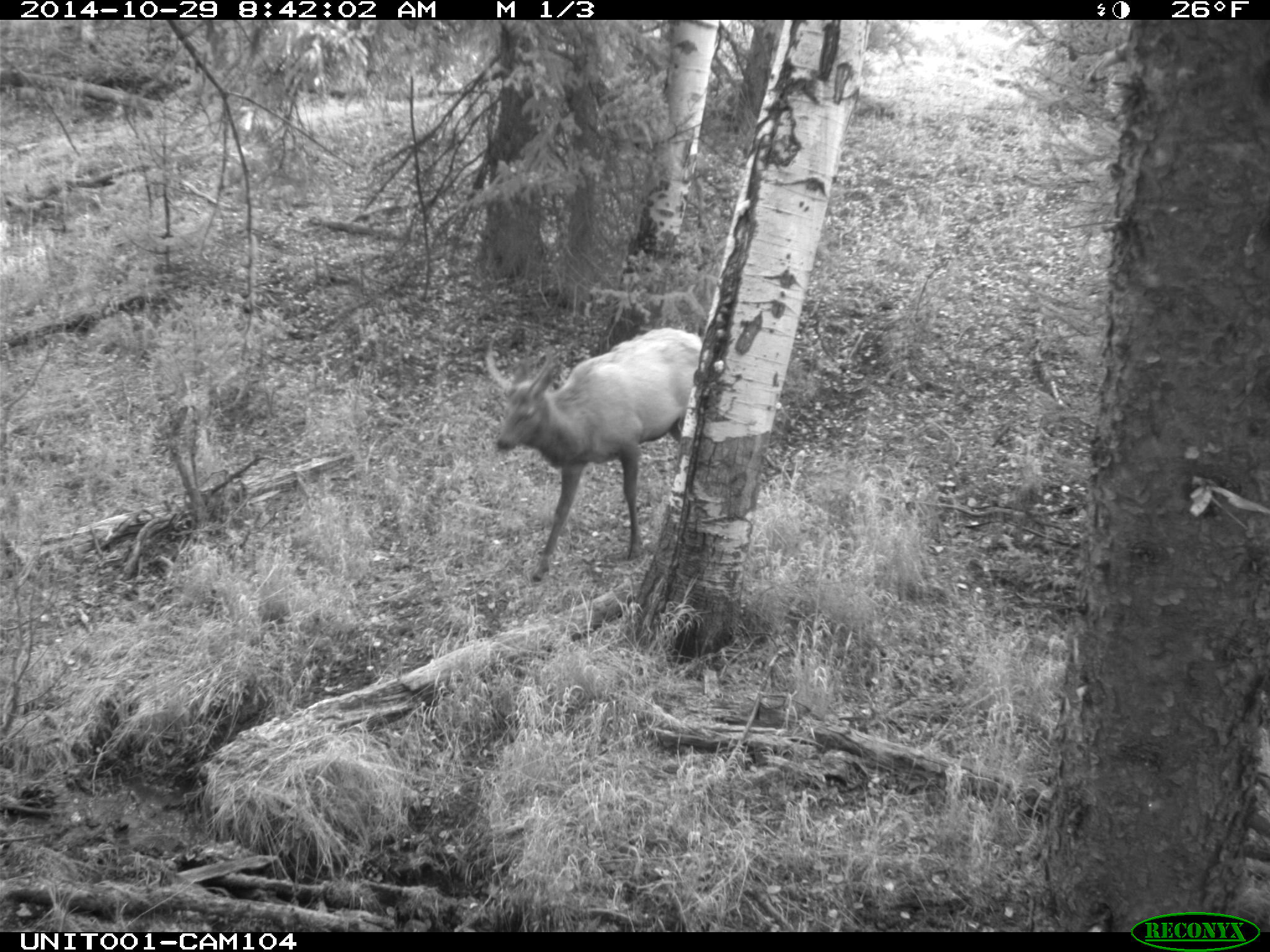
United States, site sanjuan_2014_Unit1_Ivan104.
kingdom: Animalia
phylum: Chordata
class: Mammalia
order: Artiodactyla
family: Cervidae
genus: Cervus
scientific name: Cervus elaphus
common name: red deer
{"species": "Cervus elaphus (red deer)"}